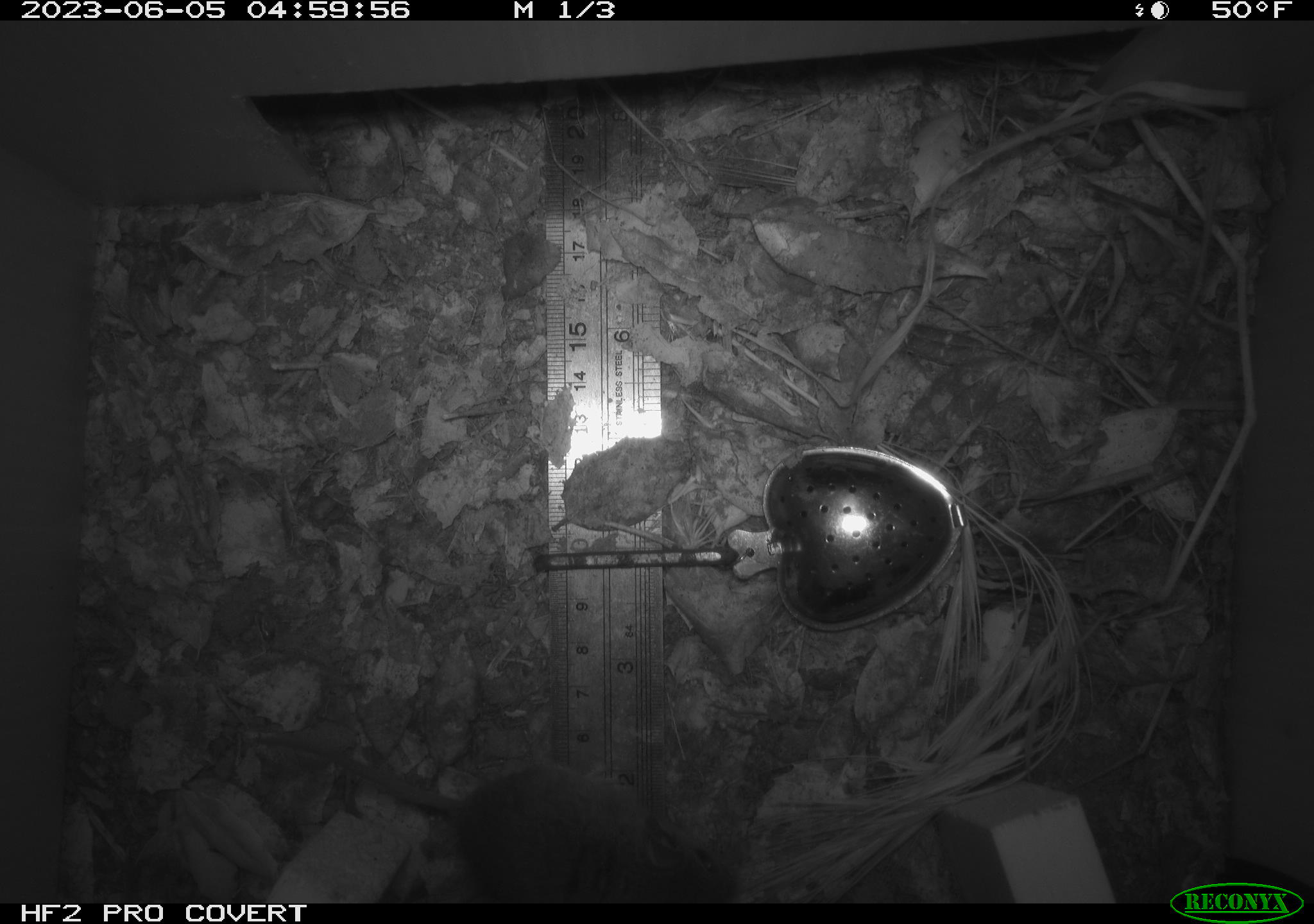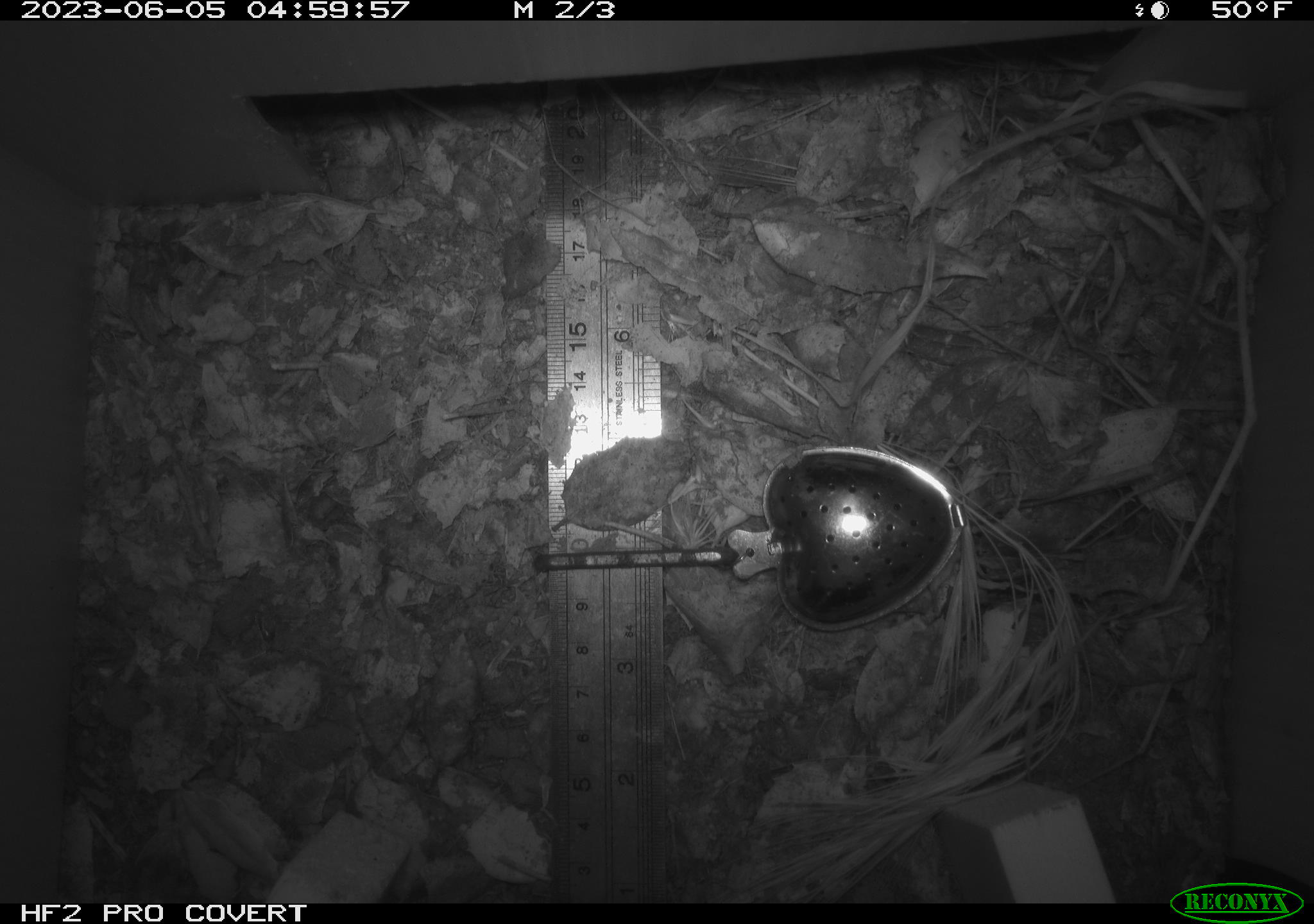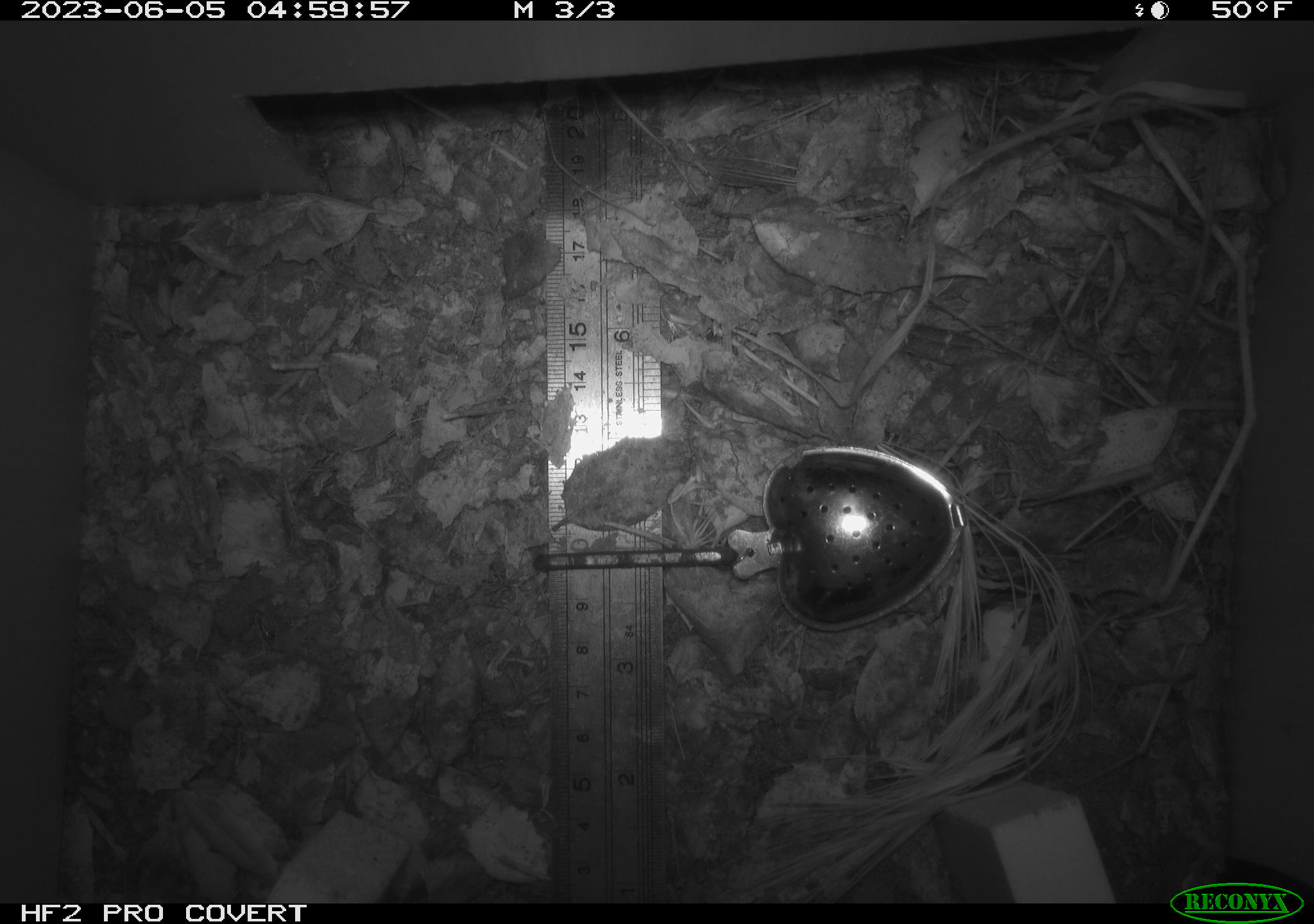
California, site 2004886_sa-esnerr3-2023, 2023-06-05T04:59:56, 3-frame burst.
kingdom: Animalia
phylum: Chordata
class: Mammalia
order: Rodentia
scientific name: Rodentia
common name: mouse species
Mouse species (Rodentia).